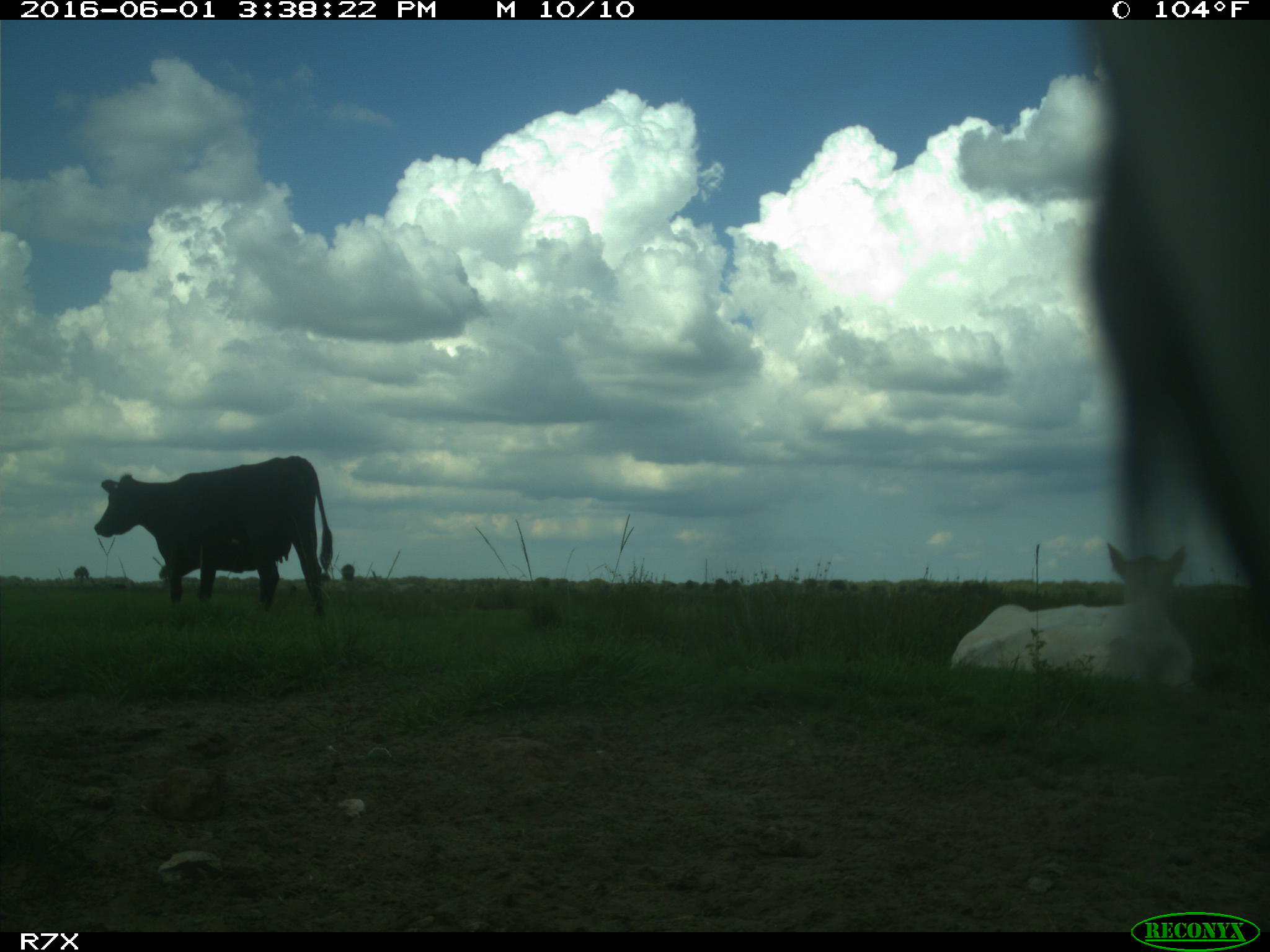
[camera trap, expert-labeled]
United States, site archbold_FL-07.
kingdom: Animalia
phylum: Chordata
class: Mammalia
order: Artiodactyla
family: Bovidae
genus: Bos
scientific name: Bos taurus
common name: domestic cow